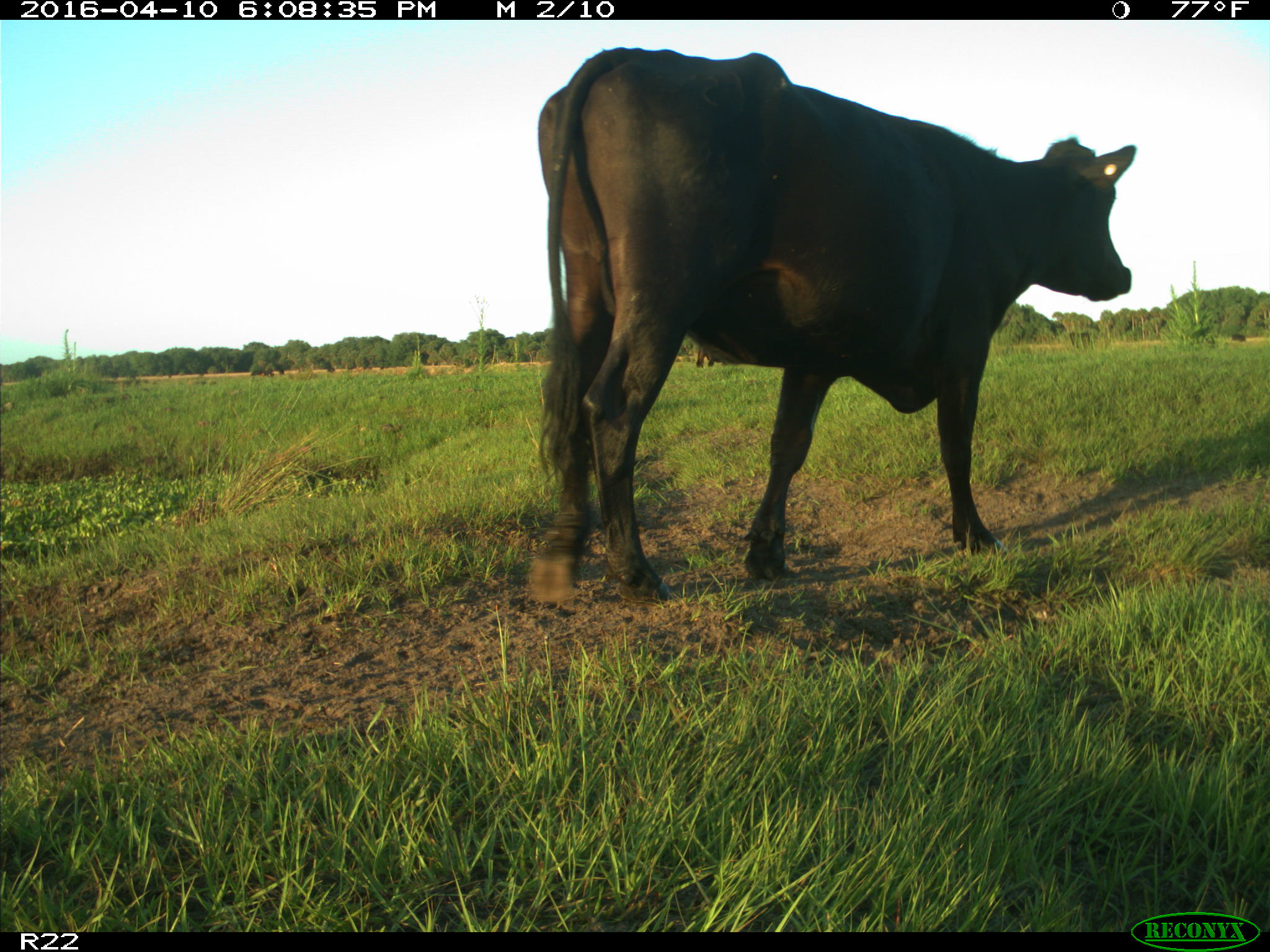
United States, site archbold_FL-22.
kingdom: Animalia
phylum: Chordata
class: Mammalia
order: Artiodactyla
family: Bovidae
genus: Bos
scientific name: Bos taurus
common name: domestic cow